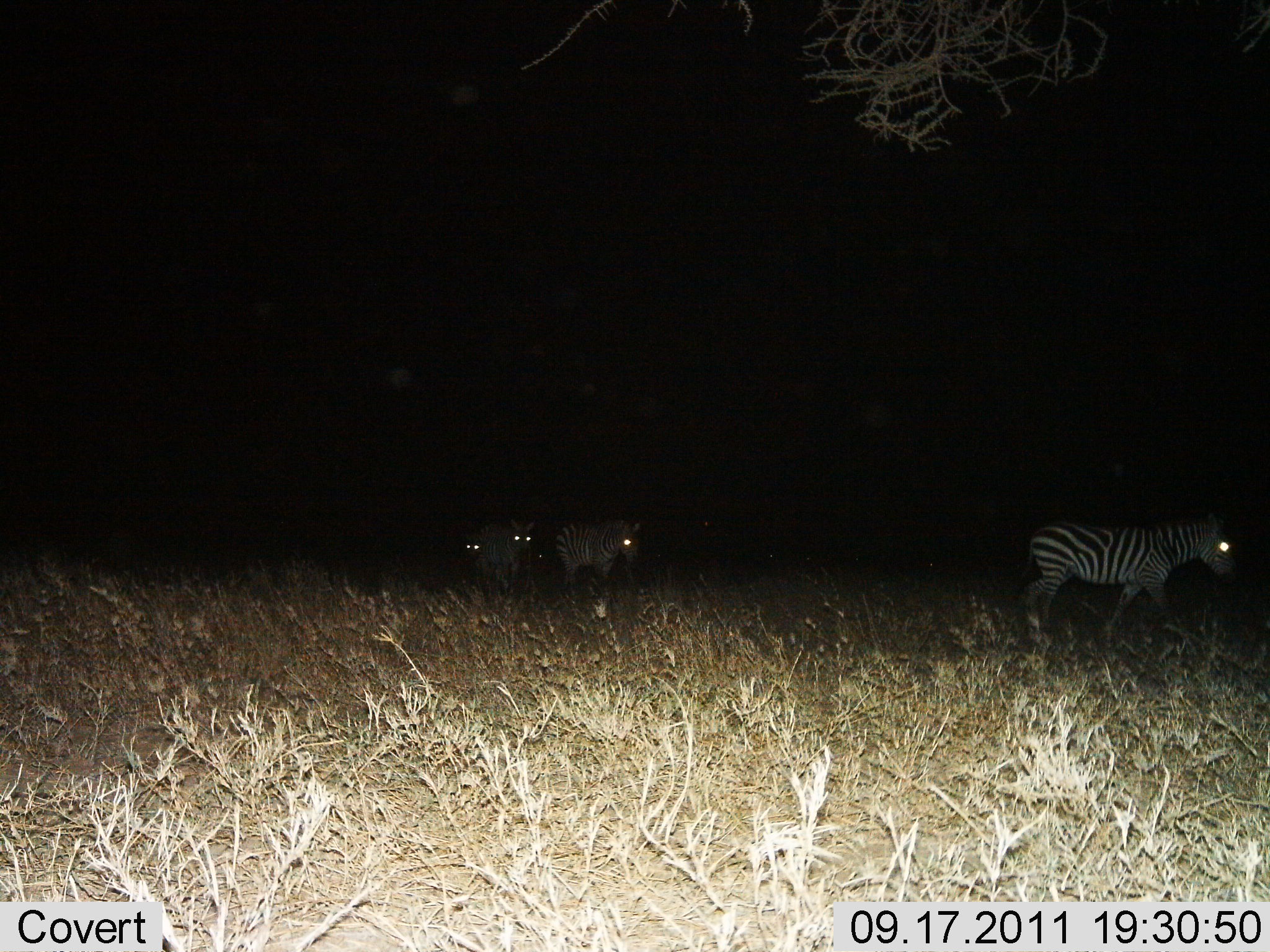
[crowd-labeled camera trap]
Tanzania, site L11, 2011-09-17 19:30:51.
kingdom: Animalia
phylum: Chordata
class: Mammalia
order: Perissodactyla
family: Equidae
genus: Equus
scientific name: Equus quagga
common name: plains zebra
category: zebra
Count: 4.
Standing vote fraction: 23%.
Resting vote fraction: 8%.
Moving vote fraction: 69%.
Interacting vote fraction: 0%.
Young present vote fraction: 0%.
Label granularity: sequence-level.